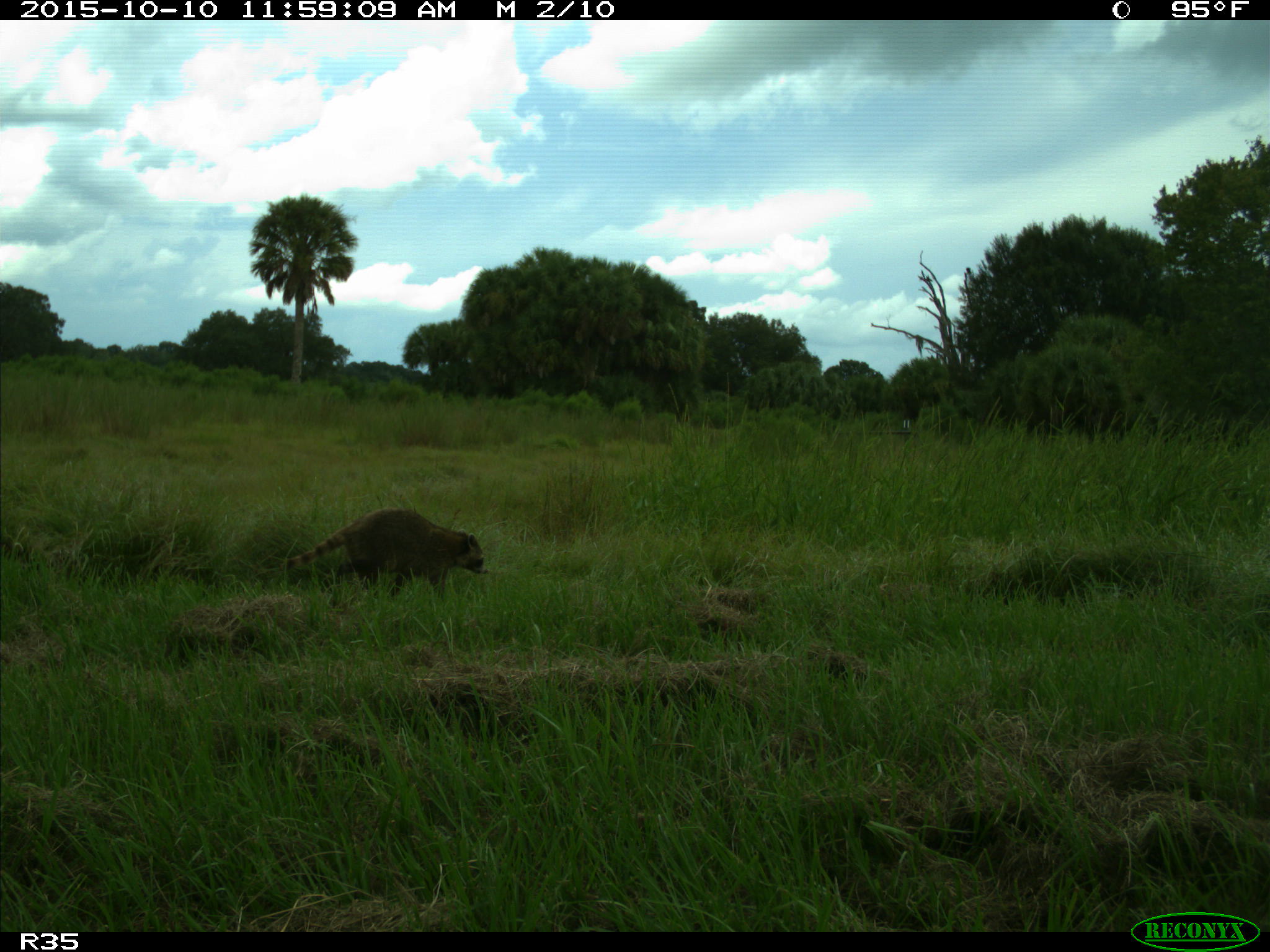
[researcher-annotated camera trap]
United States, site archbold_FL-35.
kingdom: Animalia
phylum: Chordata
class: Mammalia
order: Carnivora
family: Procyonidae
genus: Procyon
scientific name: Procyon lotor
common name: common raccoon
Procyon lotor (common raccoon).